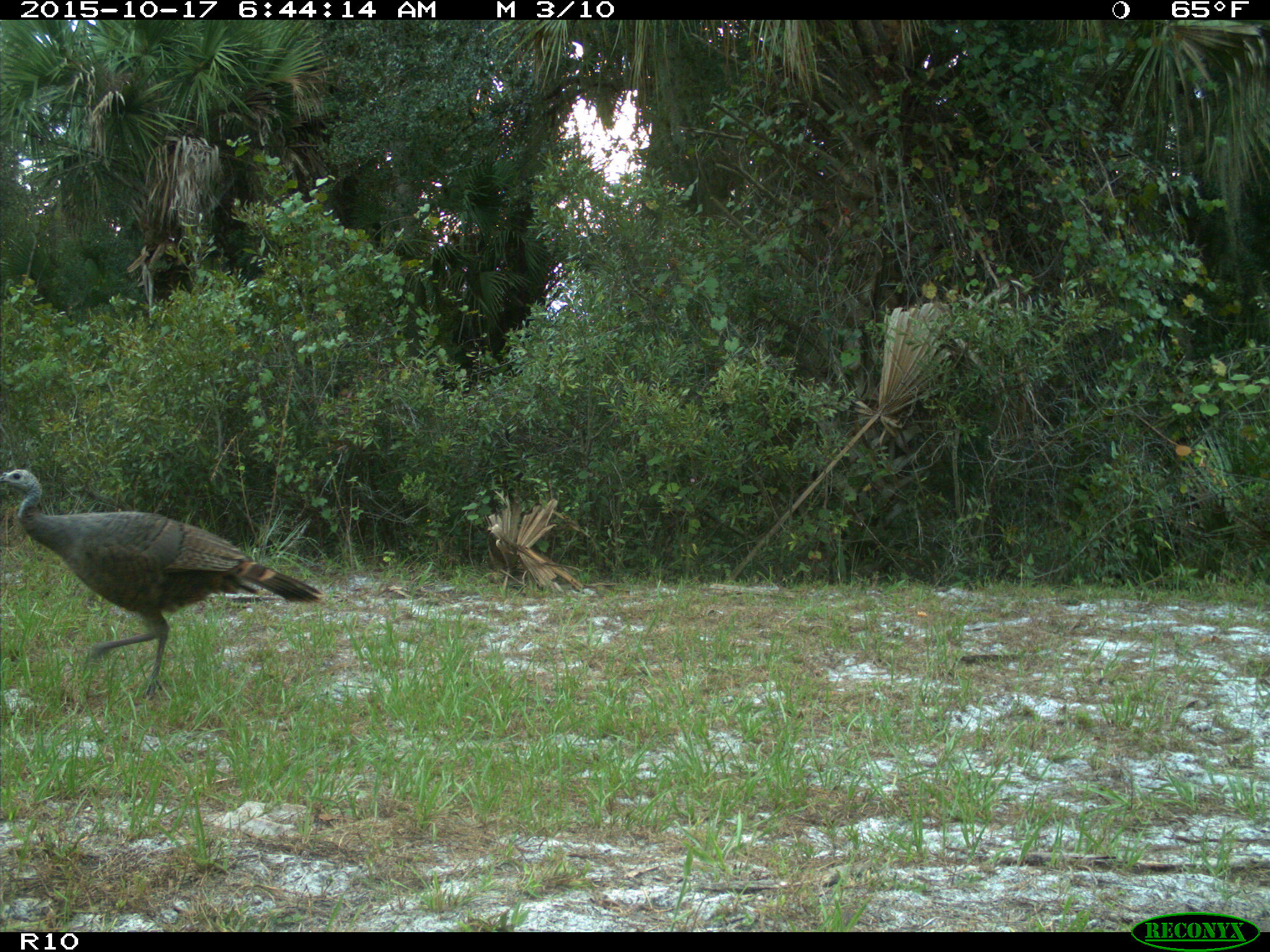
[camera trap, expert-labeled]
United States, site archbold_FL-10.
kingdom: Animalia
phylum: Chordata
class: Aves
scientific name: Aves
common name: birds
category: unidentified bird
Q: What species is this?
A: Unidentified bird (birds) (Aves).